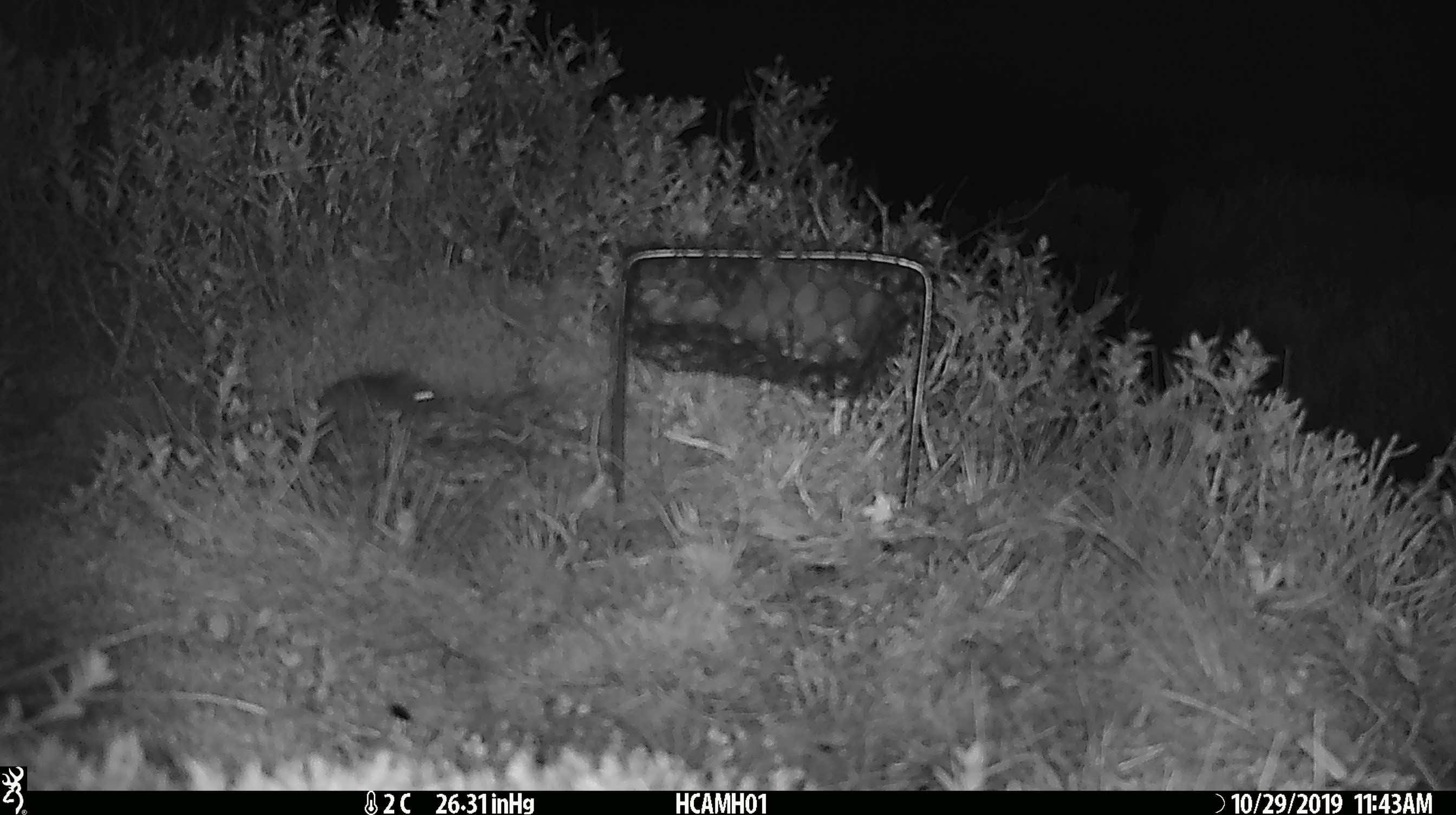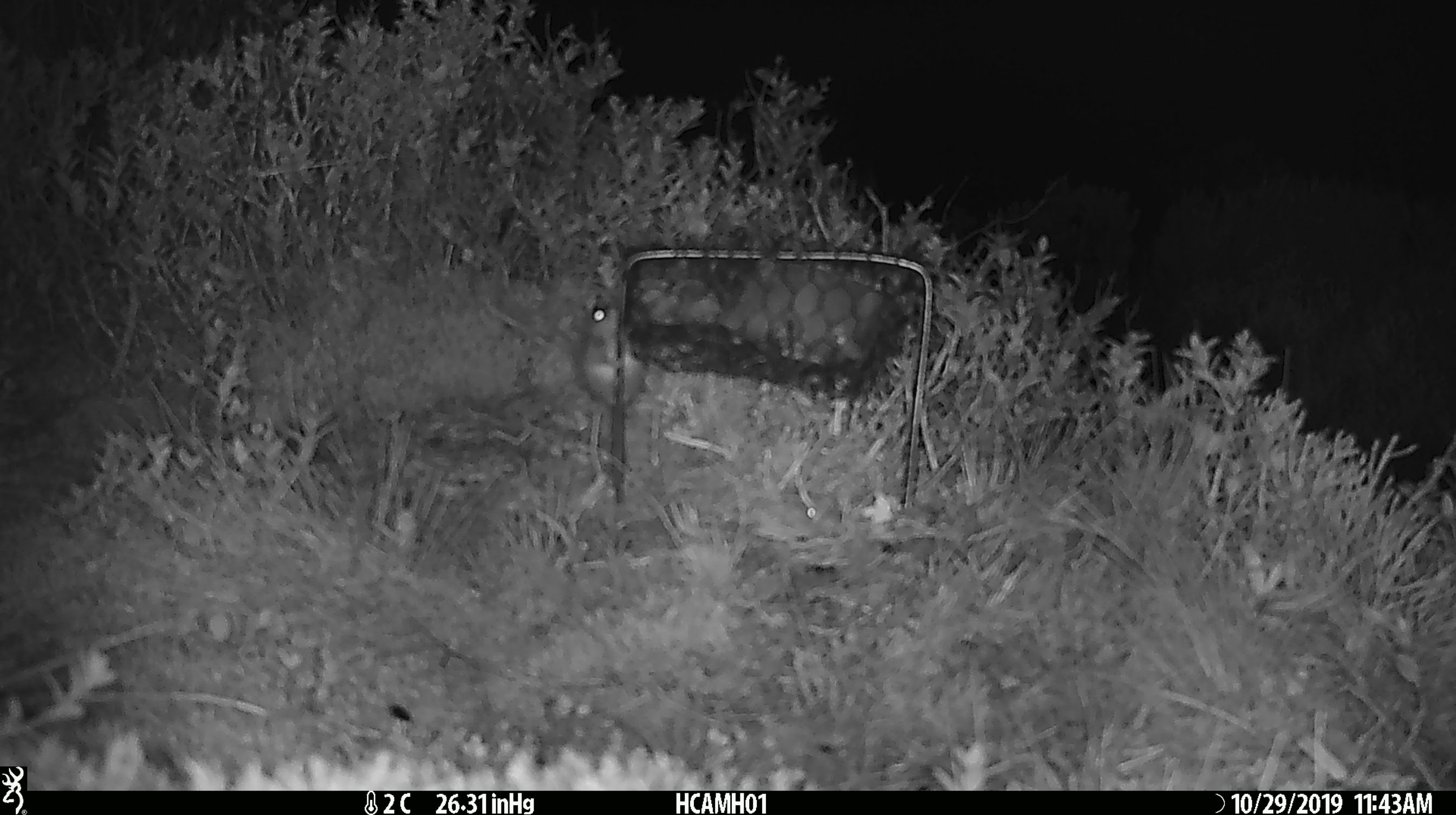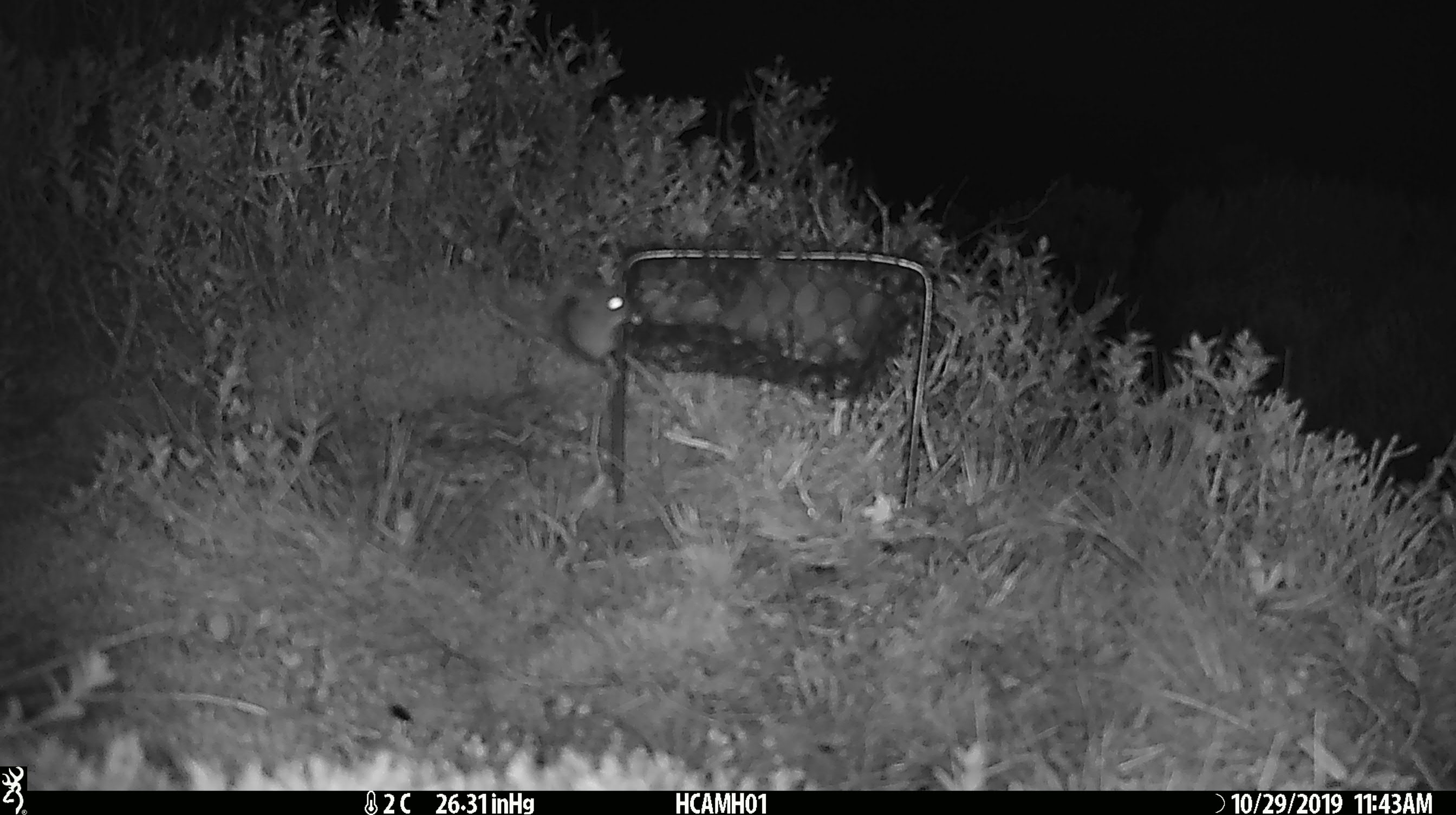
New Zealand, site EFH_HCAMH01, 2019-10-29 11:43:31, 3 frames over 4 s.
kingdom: Animalia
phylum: Chordata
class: Mammalia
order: Rodentia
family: Muridae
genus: Mus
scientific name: Mus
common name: mouse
Mouse (Mus).